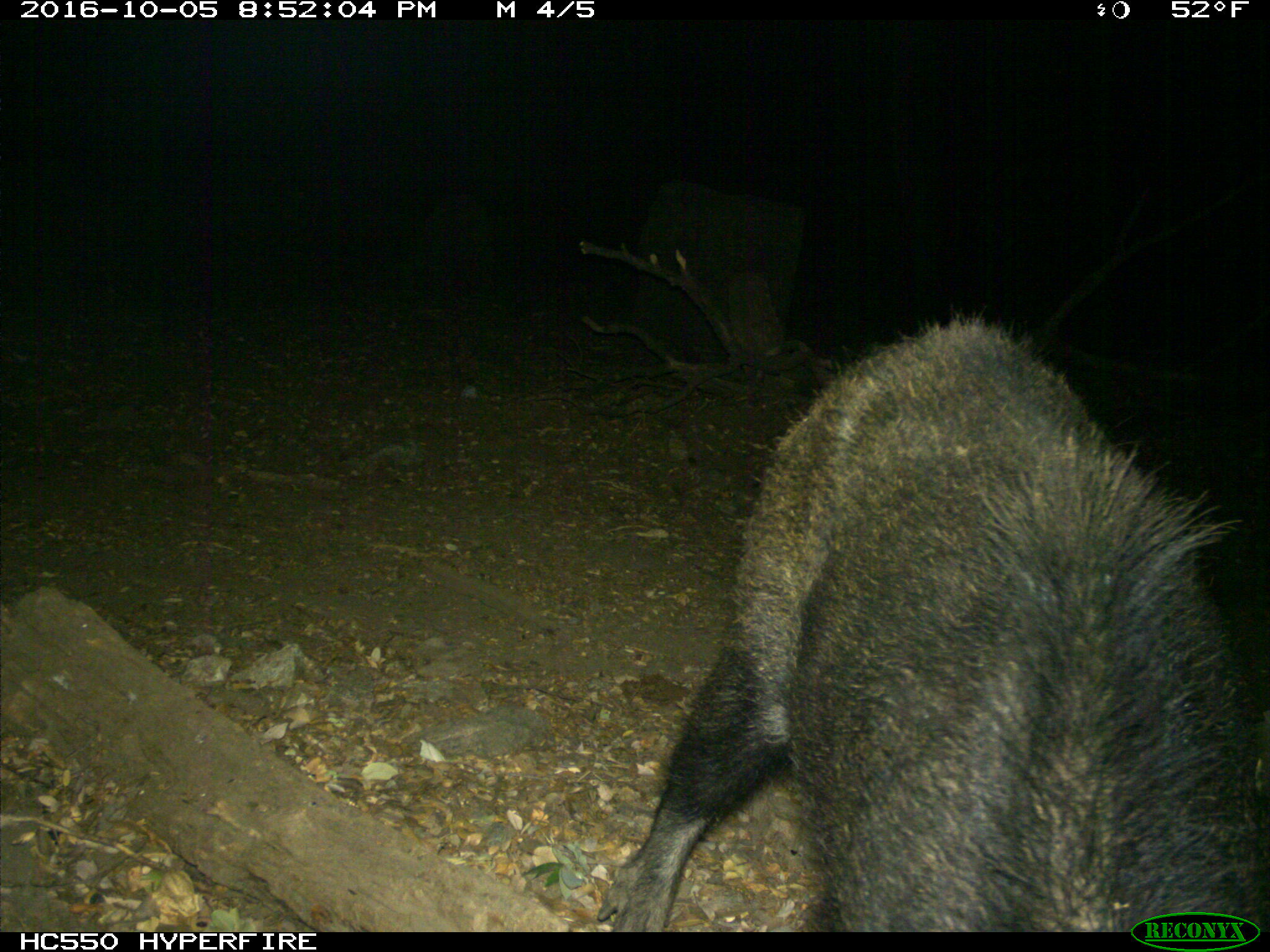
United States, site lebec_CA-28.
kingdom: Animalia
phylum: Chordata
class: Mammalia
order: Artiodactyla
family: Suidae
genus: Sus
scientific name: Sus scrofa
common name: wild boar